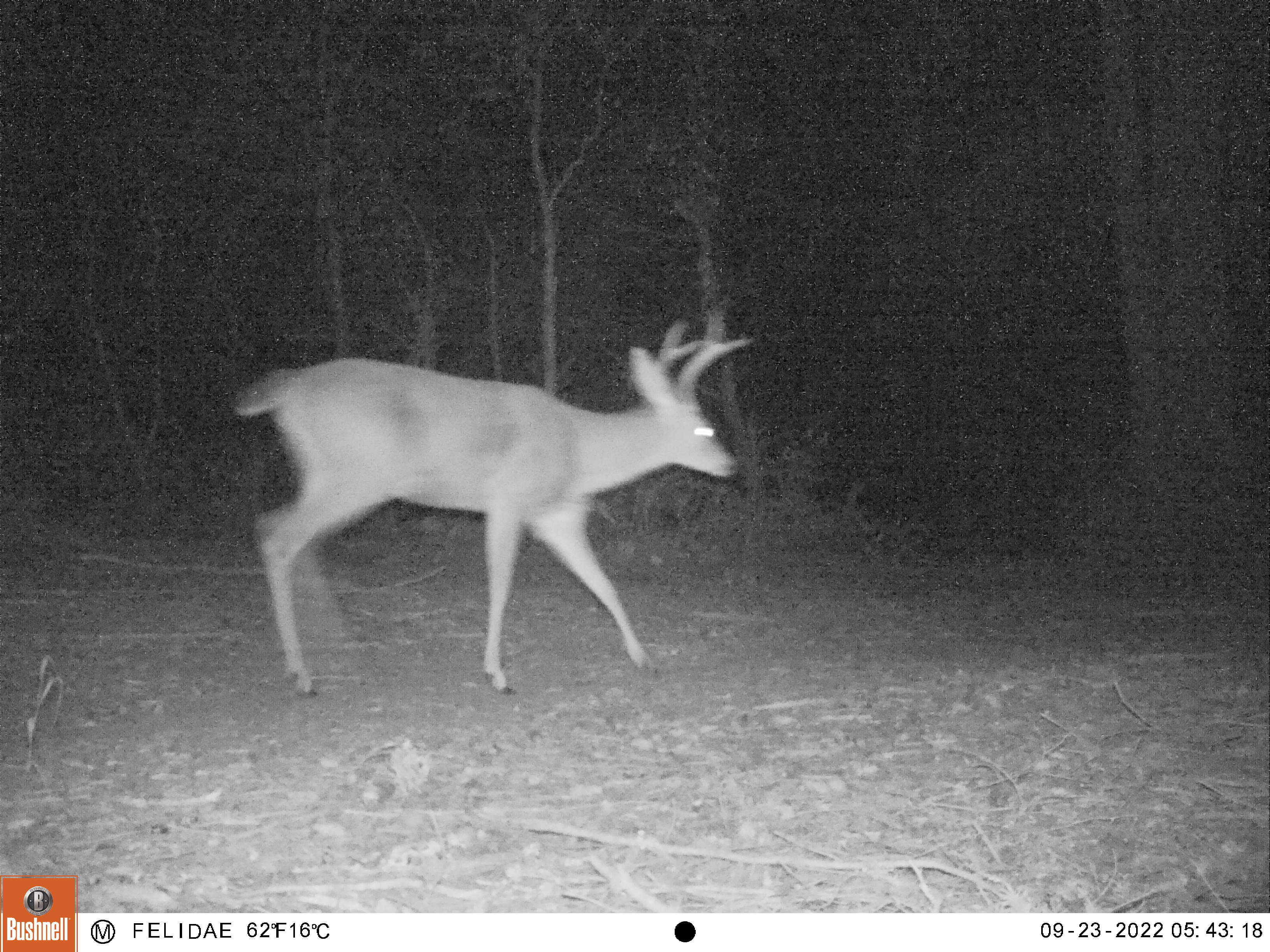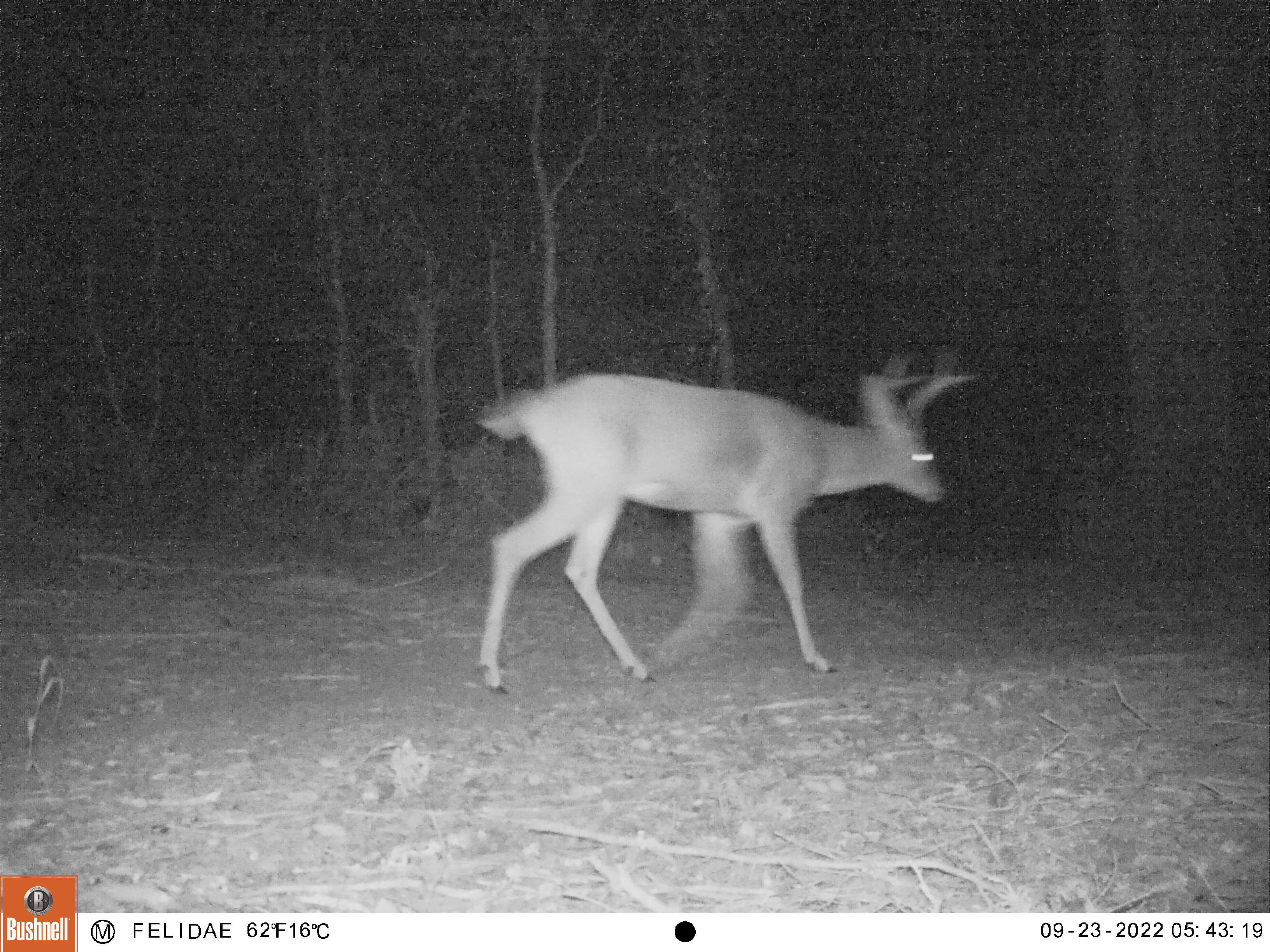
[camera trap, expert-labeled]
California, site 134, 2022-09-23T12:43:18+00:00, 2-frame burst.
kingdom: Animalia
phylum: Chordata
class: Mammalia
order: Artiodactyla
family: Cervidae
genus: Odocoileus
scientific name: Odocoileus hemionus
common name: mule deer